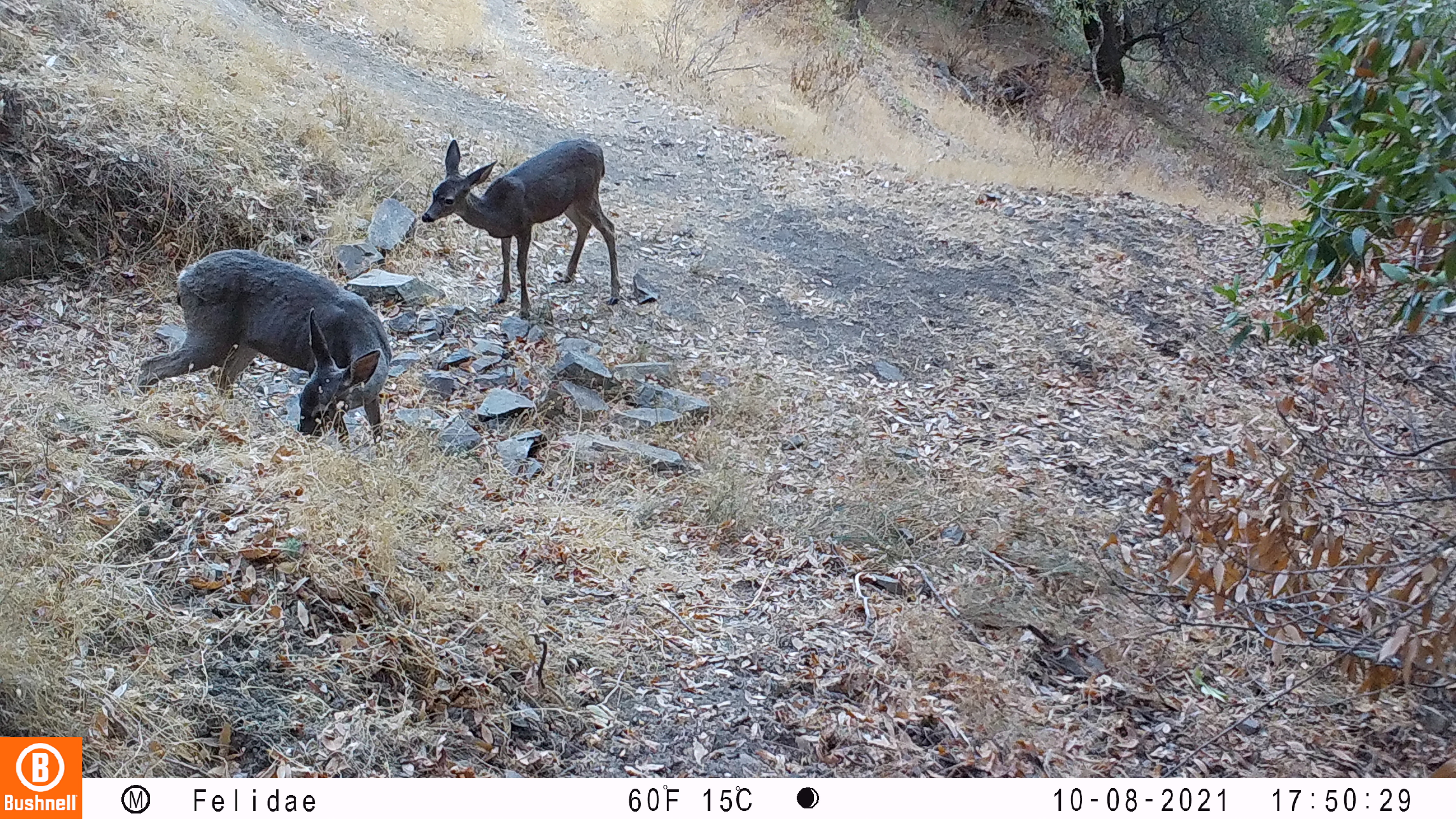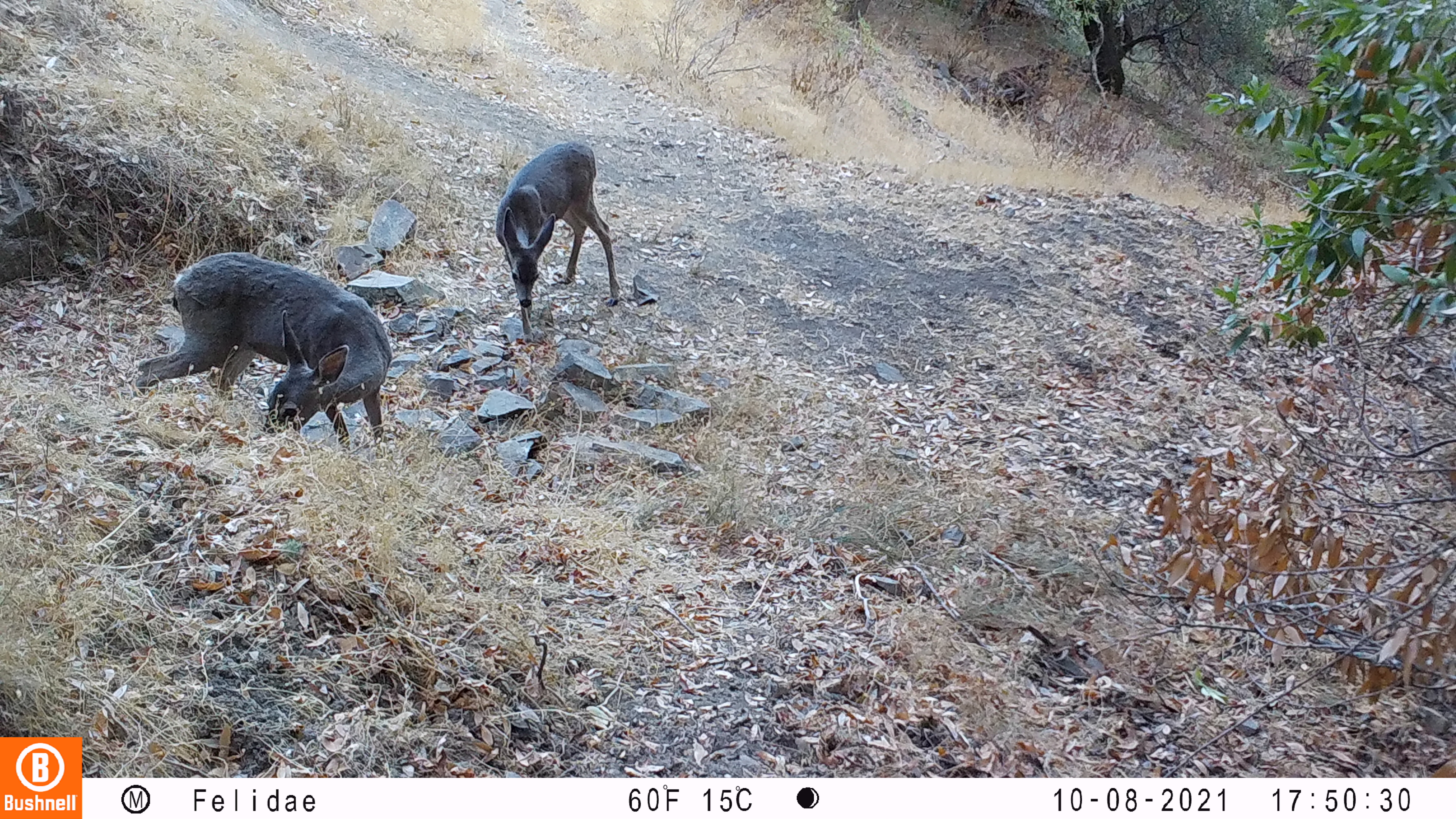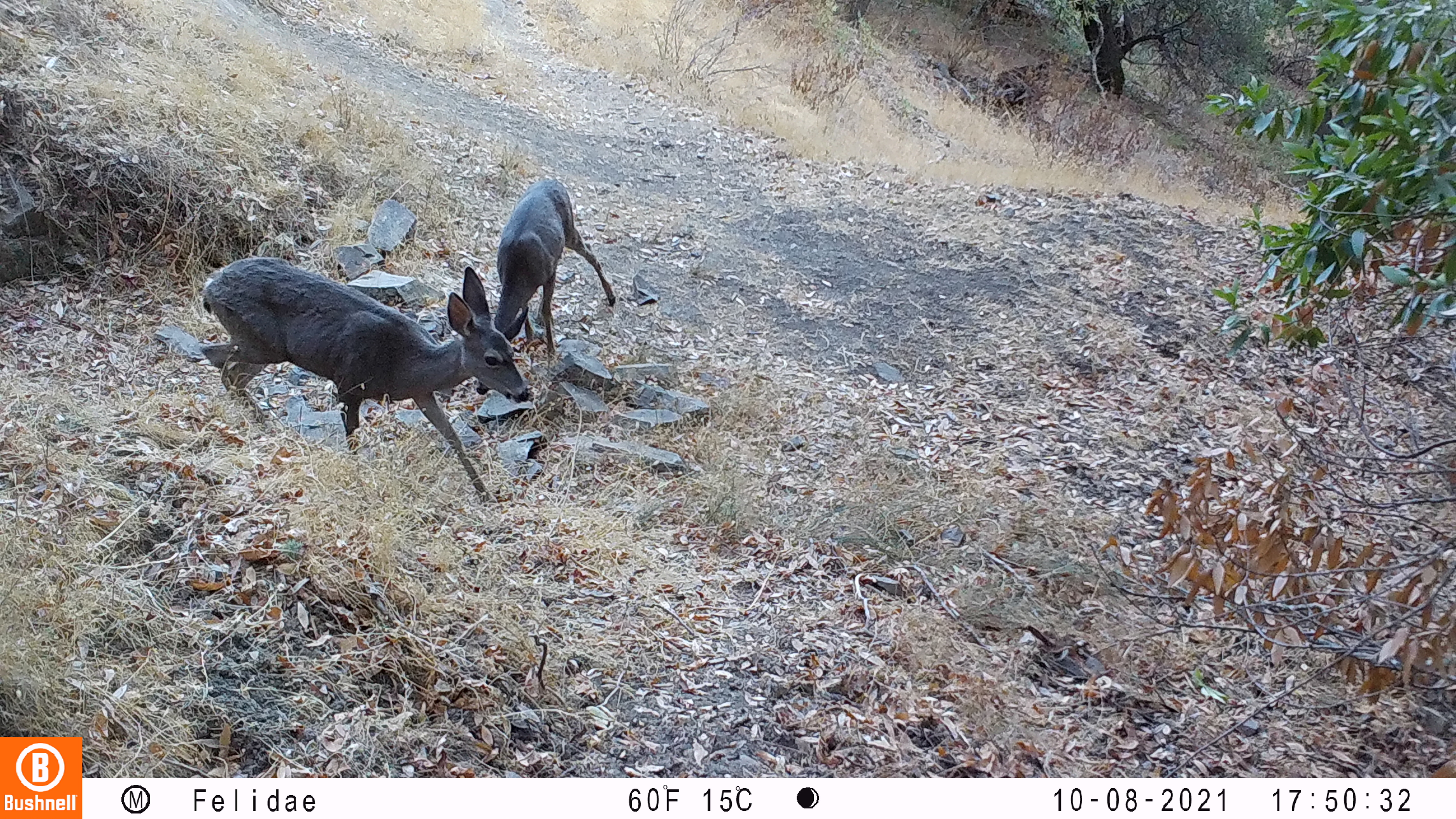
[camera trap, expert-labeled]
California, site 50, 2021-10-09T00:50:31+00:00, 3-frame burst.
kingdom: Animalia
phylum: Chordata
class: Mammalia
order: Artiodactyla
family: Cervidae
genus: Odocoileus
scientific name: Odocoileus hemionus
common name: mule deer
Mule deer (Odocoileus hemionus).